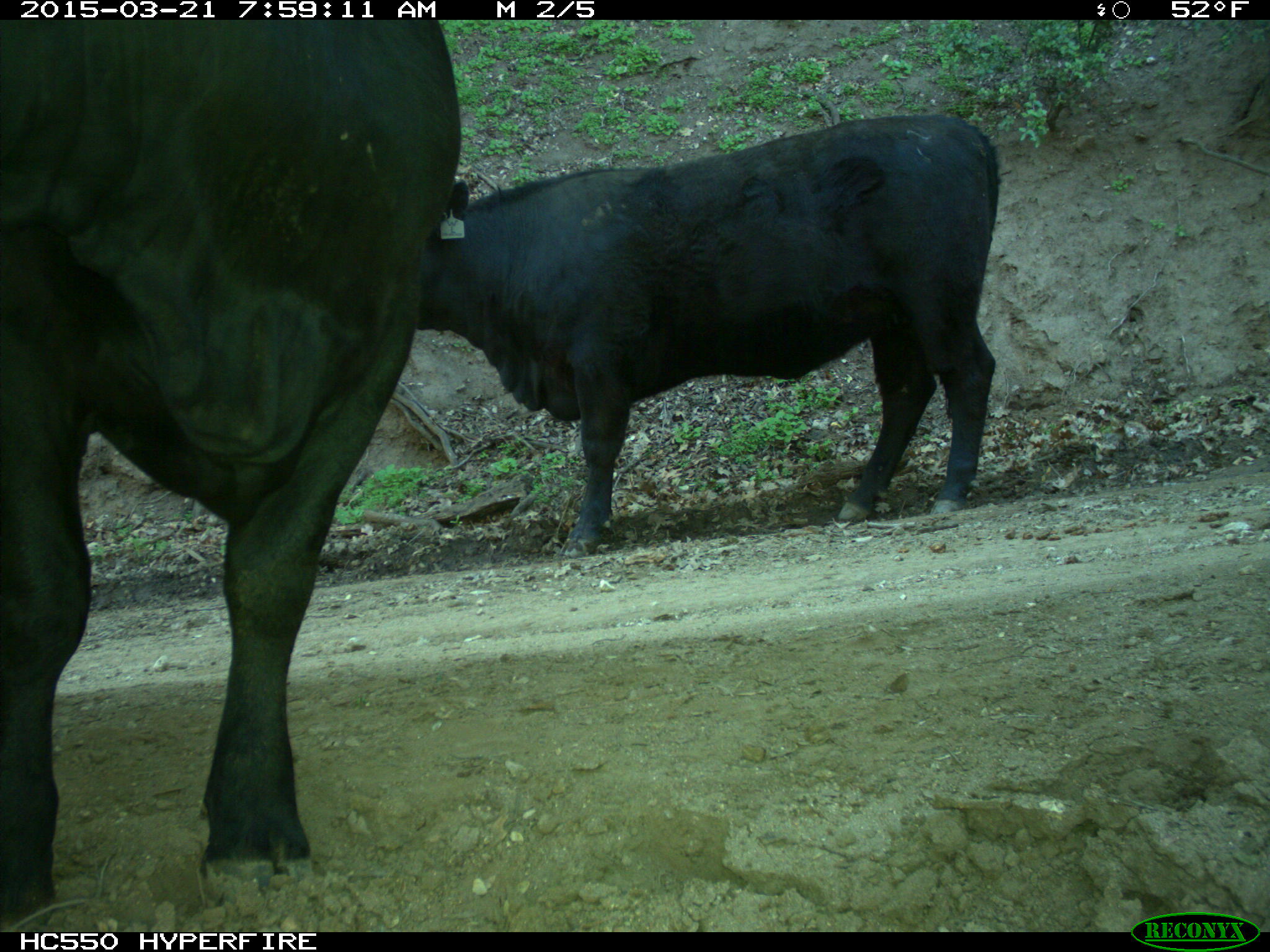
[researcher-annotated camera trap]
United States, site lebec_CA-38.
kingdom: Animalia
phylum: Chordata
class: Mammalia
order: Artiodactyla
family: Bovidae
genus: Bos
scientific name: Bos taurus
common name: domestic cow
Bos taurus (domestic cow).